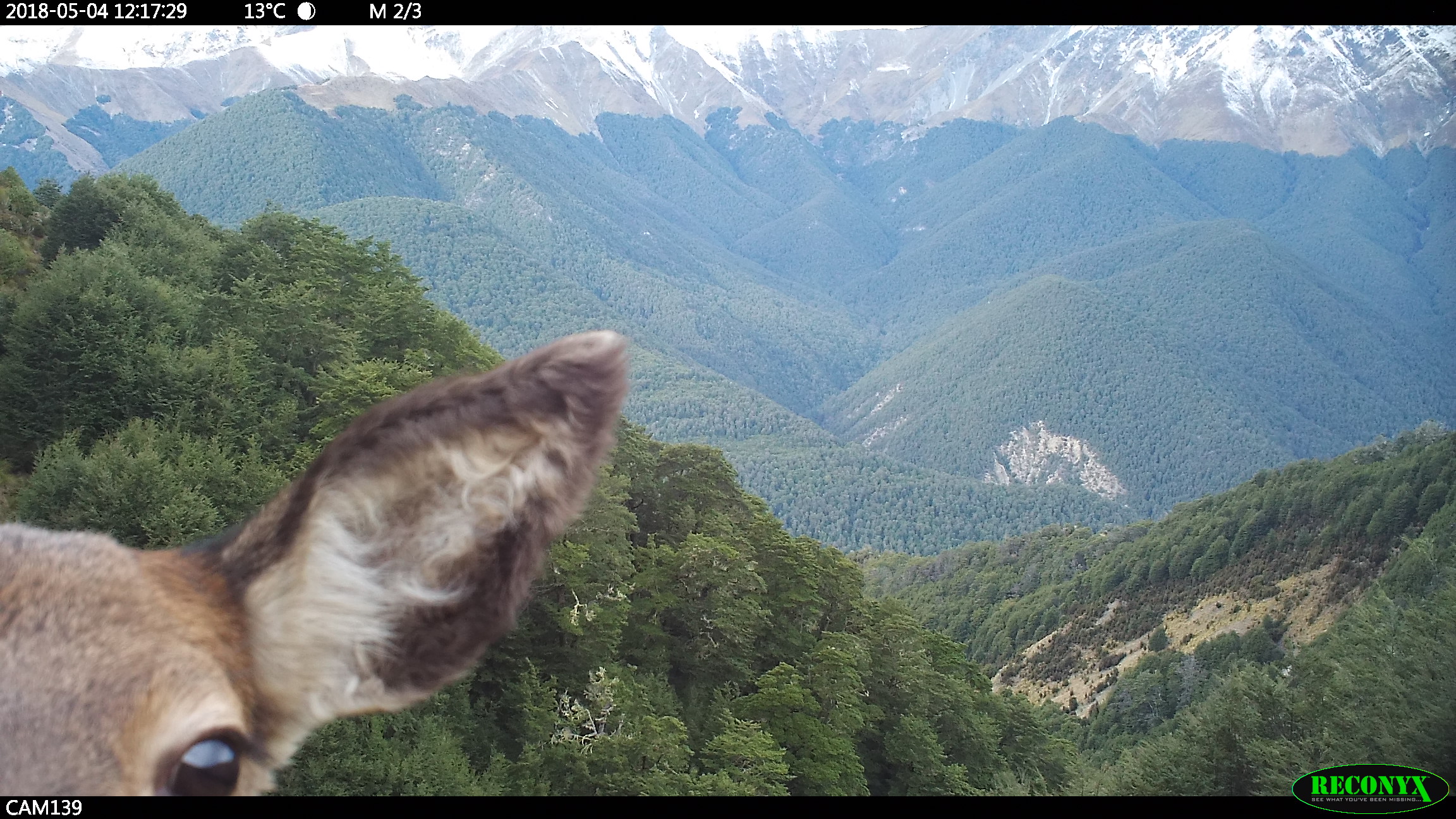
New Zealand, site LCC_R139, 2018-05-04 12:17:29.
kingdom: Animalia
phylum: Chordata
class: Mammalia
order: Artiodactyla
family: Cervidae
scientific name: Cervidae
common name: deer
Deer (Cervidae).